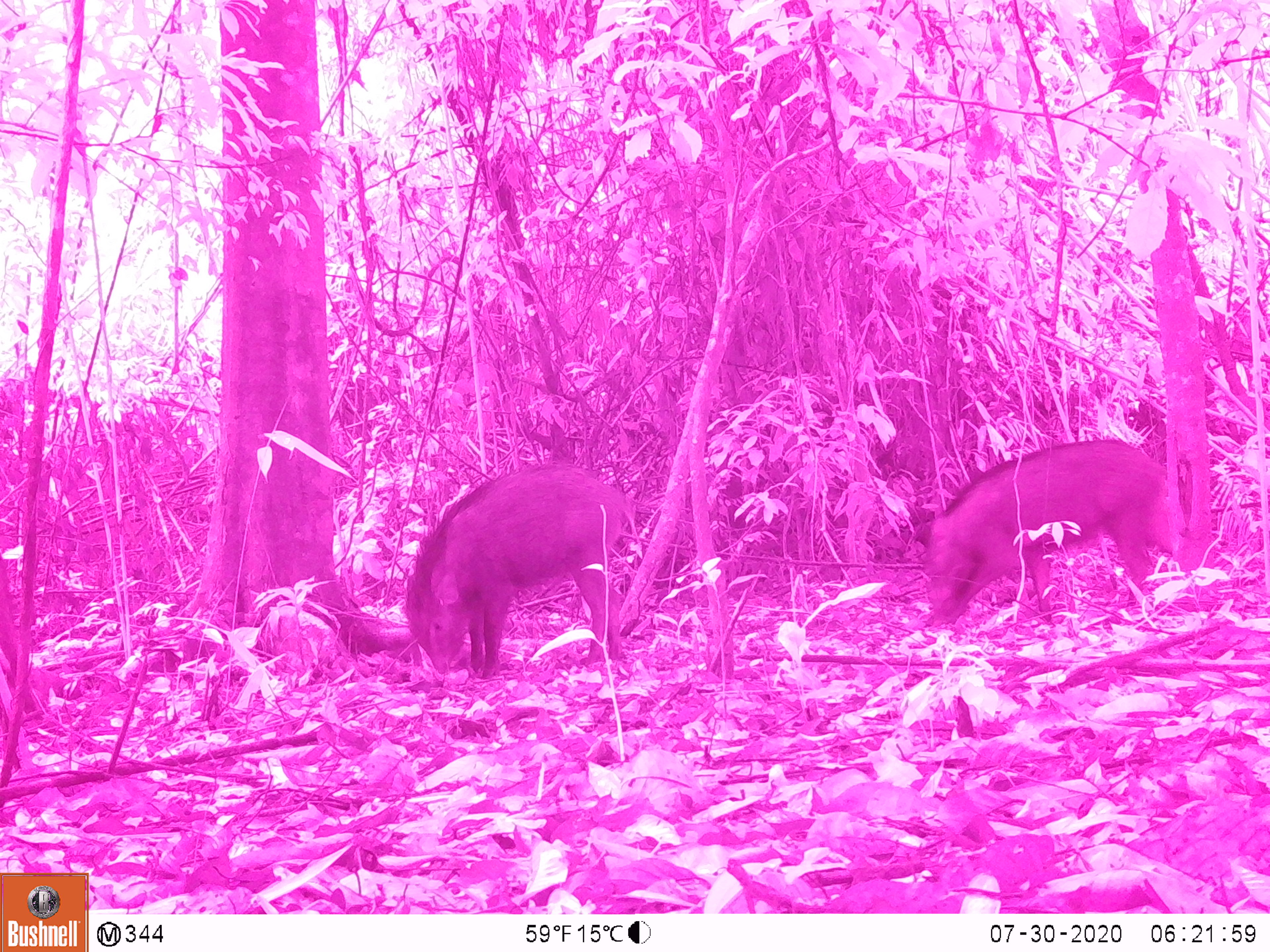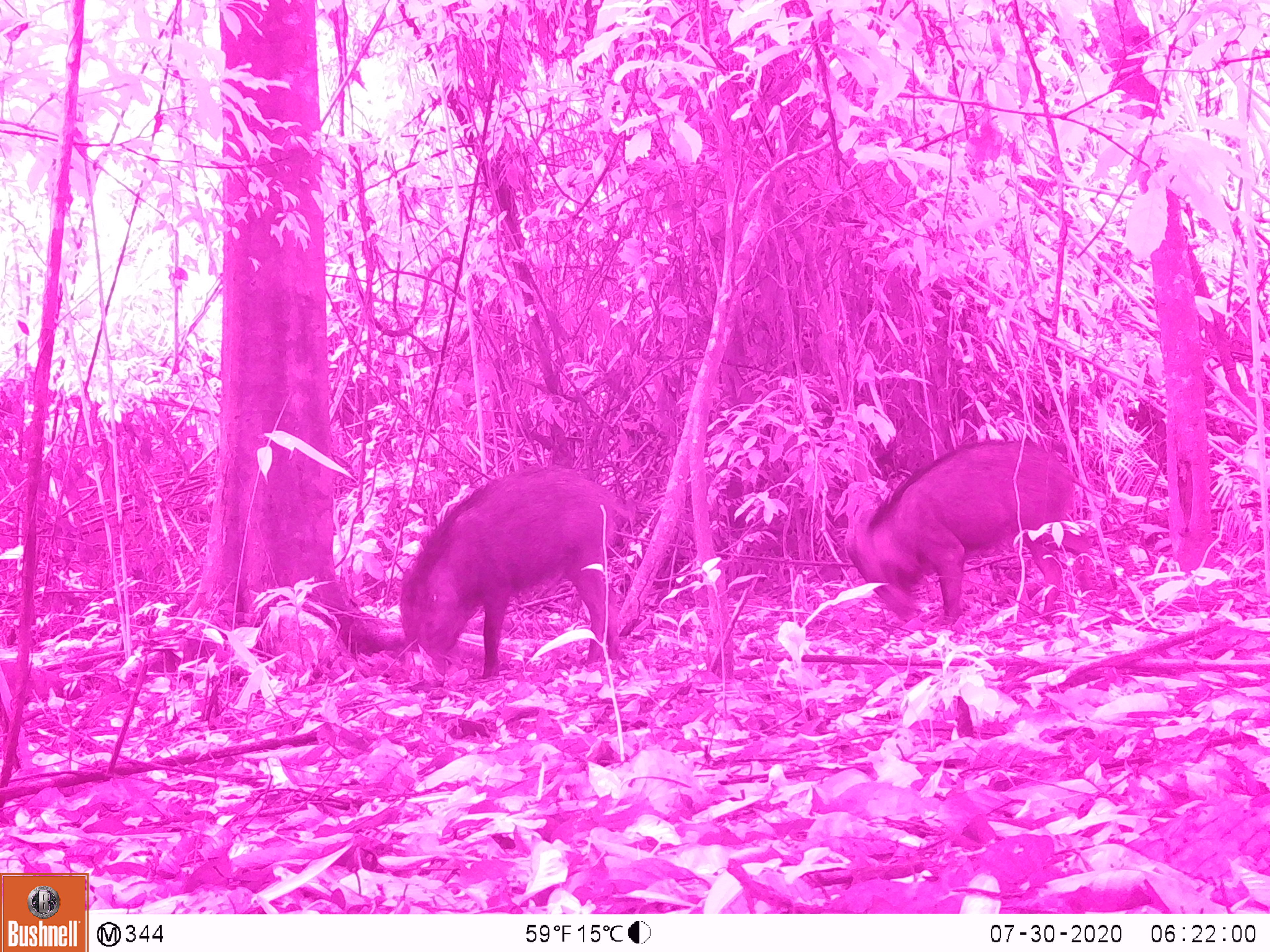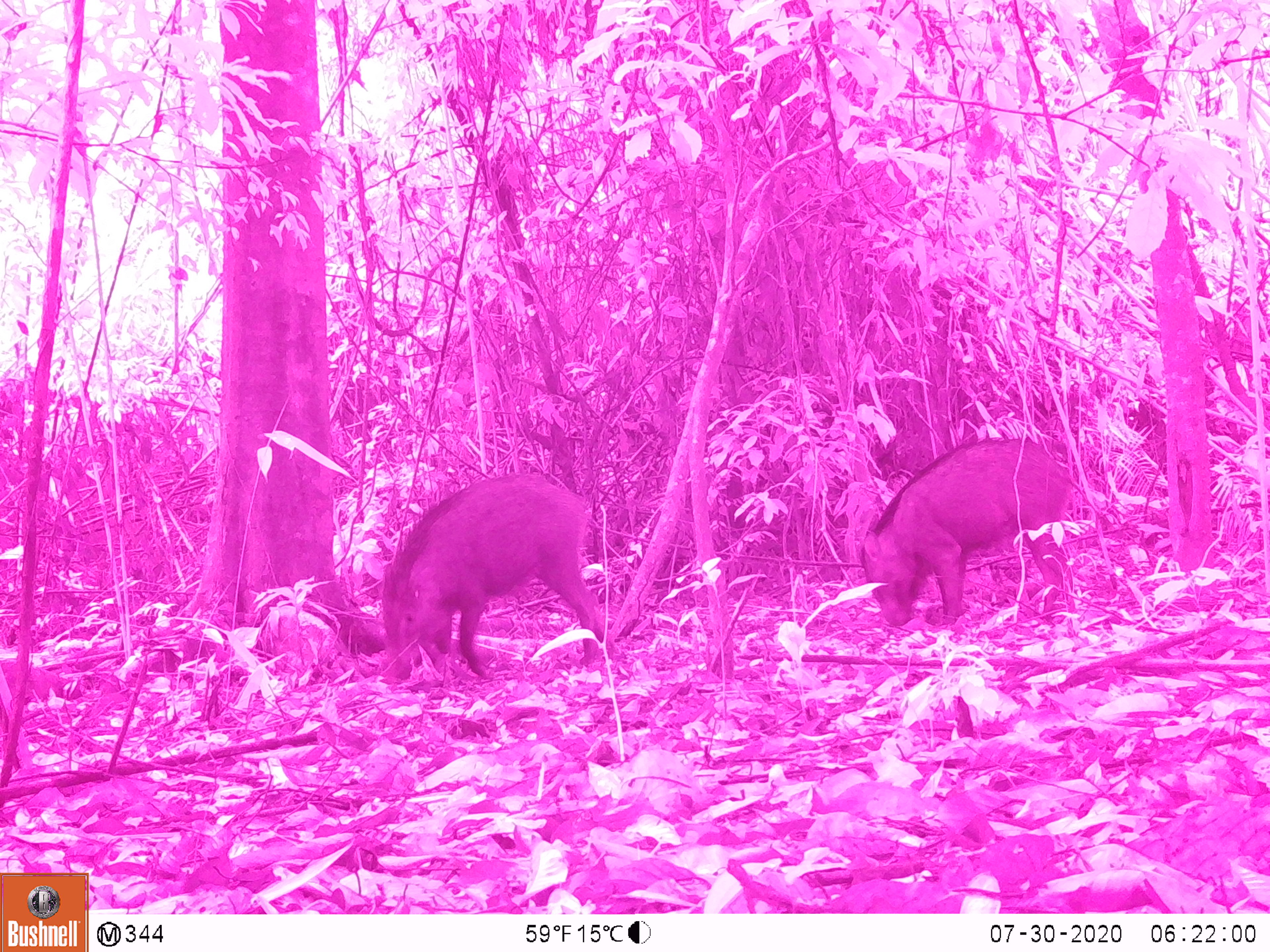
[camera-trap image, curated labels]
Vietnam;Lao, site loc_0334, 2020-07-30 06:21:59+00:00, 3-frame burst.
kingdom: Animalia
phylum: Chordata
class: Mammalia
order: Artiodactyla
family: Suidae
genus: Sus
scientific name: Sus scrofa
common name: eurasian wild pig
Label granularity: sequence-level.